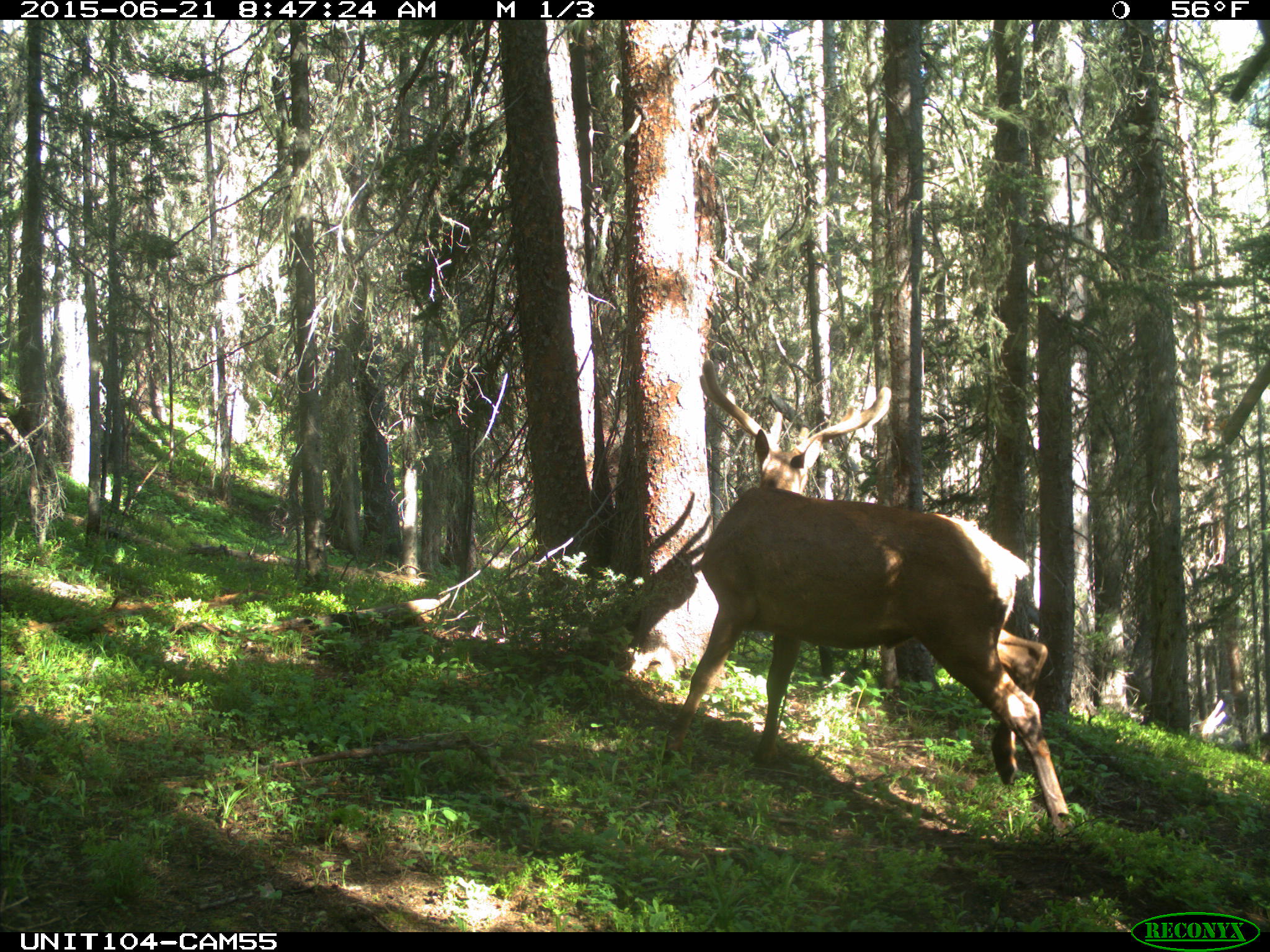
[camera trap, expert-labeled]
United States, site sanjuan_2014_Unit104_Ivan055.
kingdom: Animalia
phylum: Chordata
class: Mammalia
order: Artiodactyla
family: Cervidae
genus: Cervus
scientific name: Cervus elaphus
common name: red deer